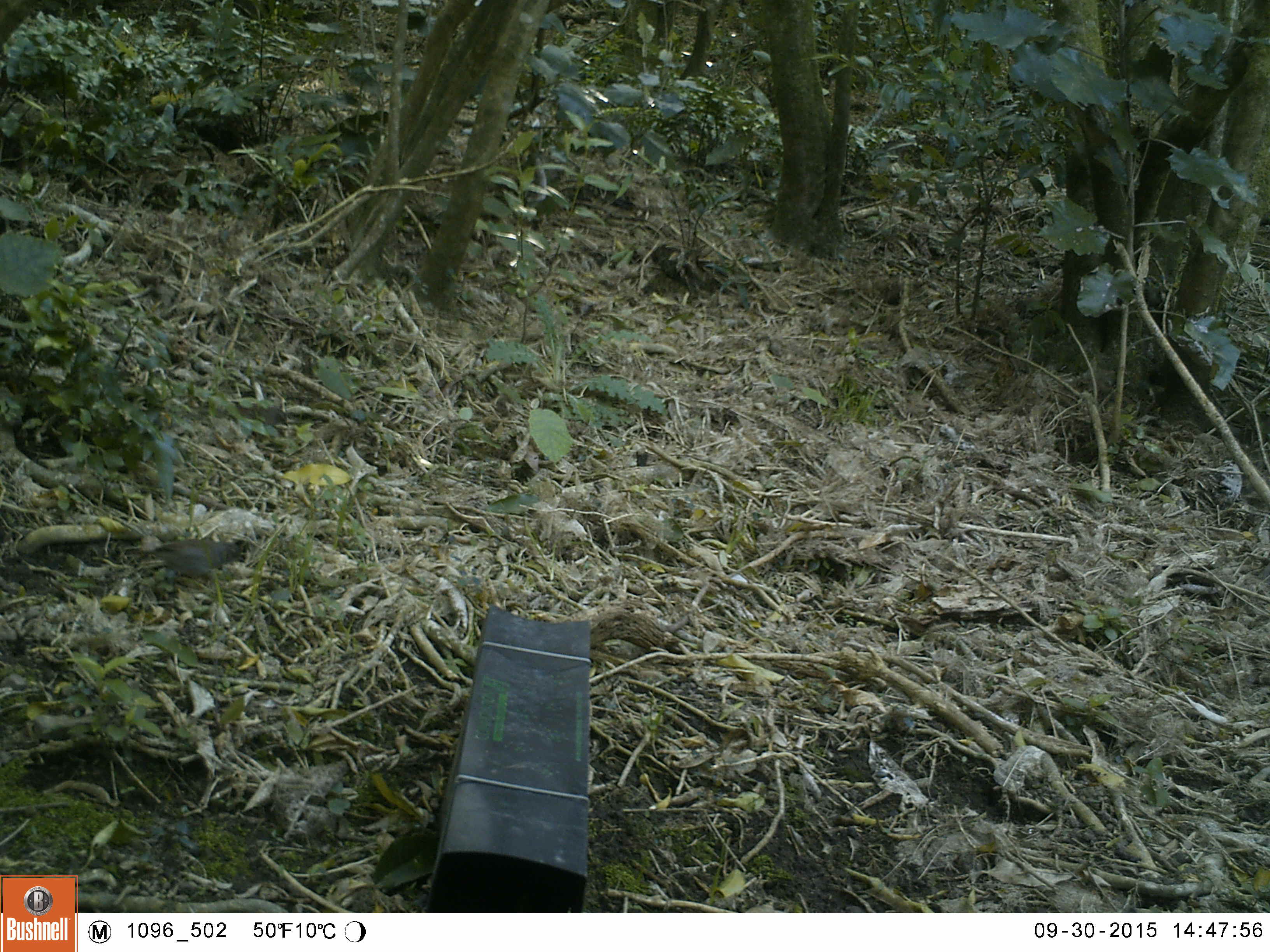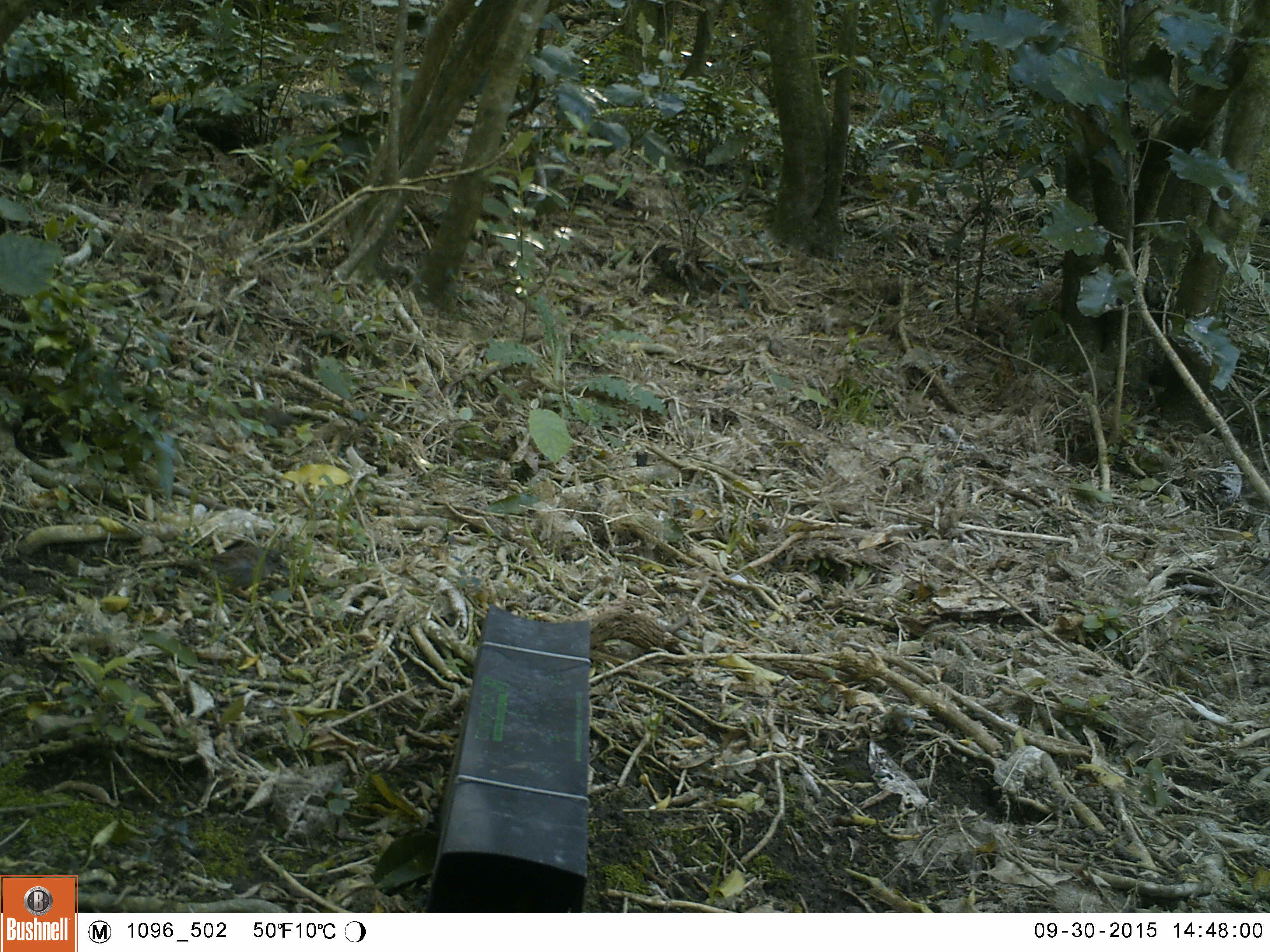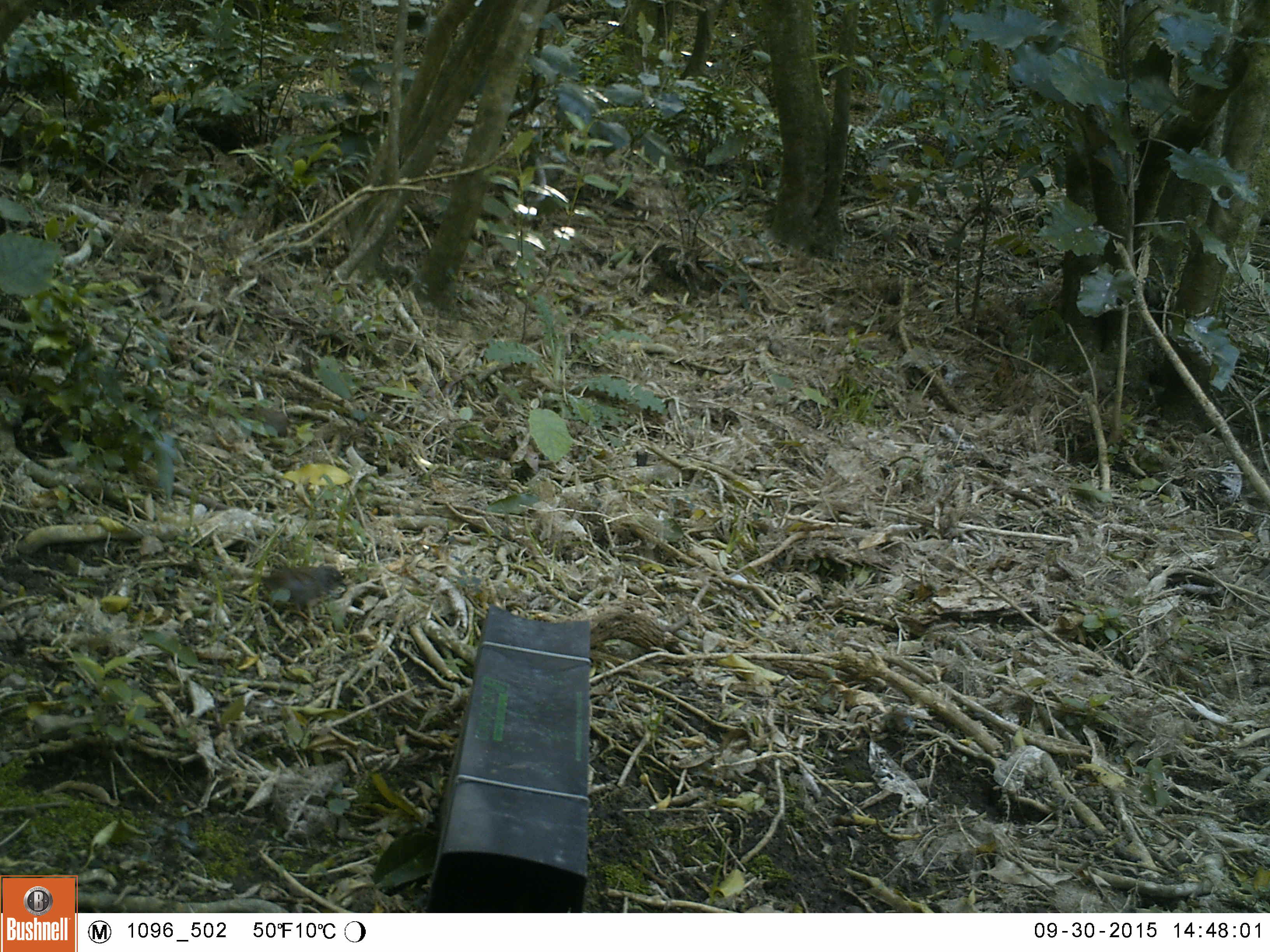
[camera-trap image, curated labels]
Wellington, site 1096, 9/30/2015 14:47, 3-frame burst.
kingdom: Animalia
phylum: Chordata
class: Aves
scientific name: Aves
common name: bird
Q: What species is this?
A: Bird (Aves).